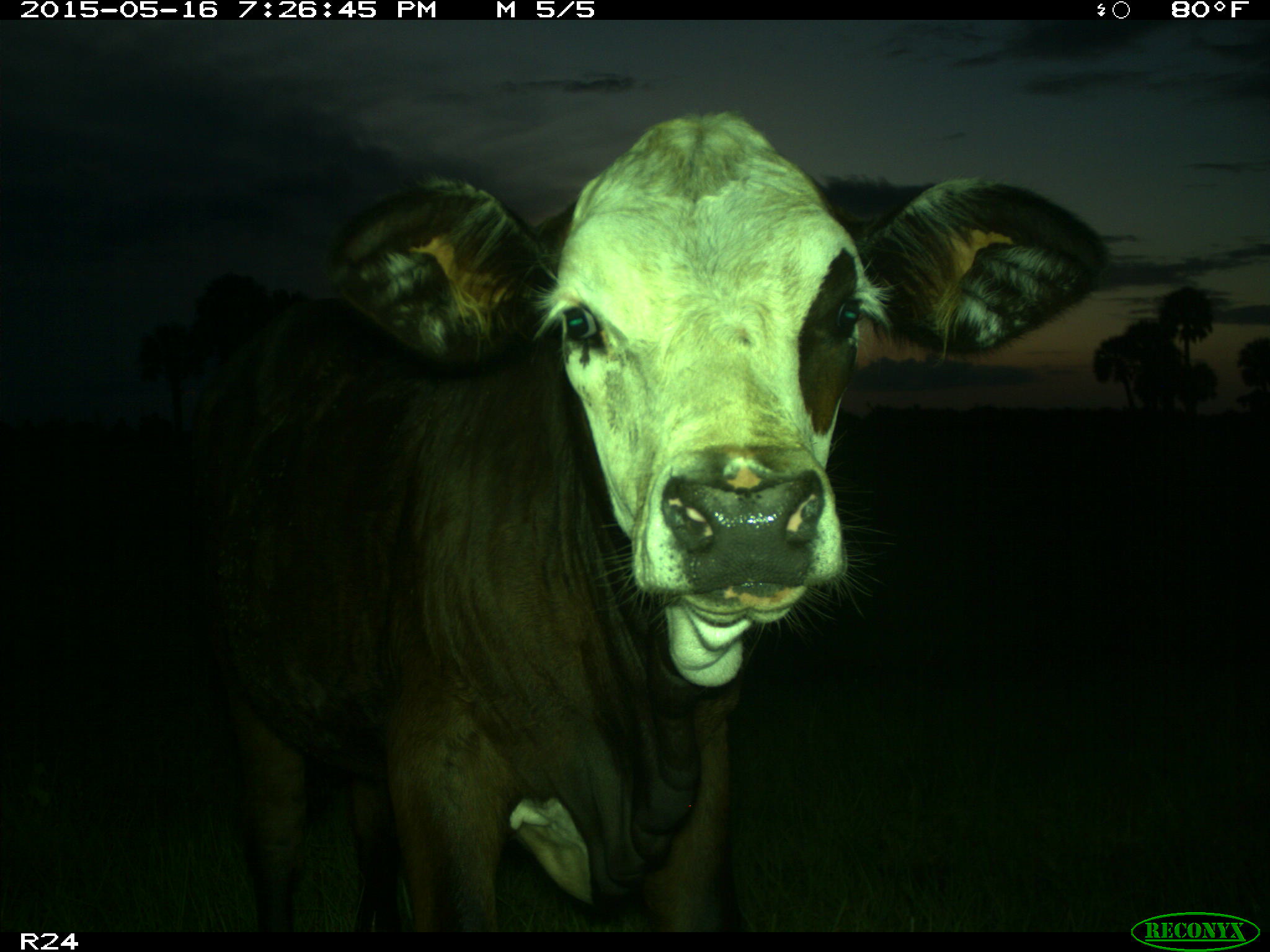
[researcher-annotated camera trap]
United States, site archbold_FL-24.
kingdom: Animalia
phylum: Chordata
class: Mammalia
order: Artiodactyla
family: Bovidae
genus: Bos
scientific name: Bos taurus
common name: domestic cow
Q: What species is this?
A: Bos taurus (domestic cow).